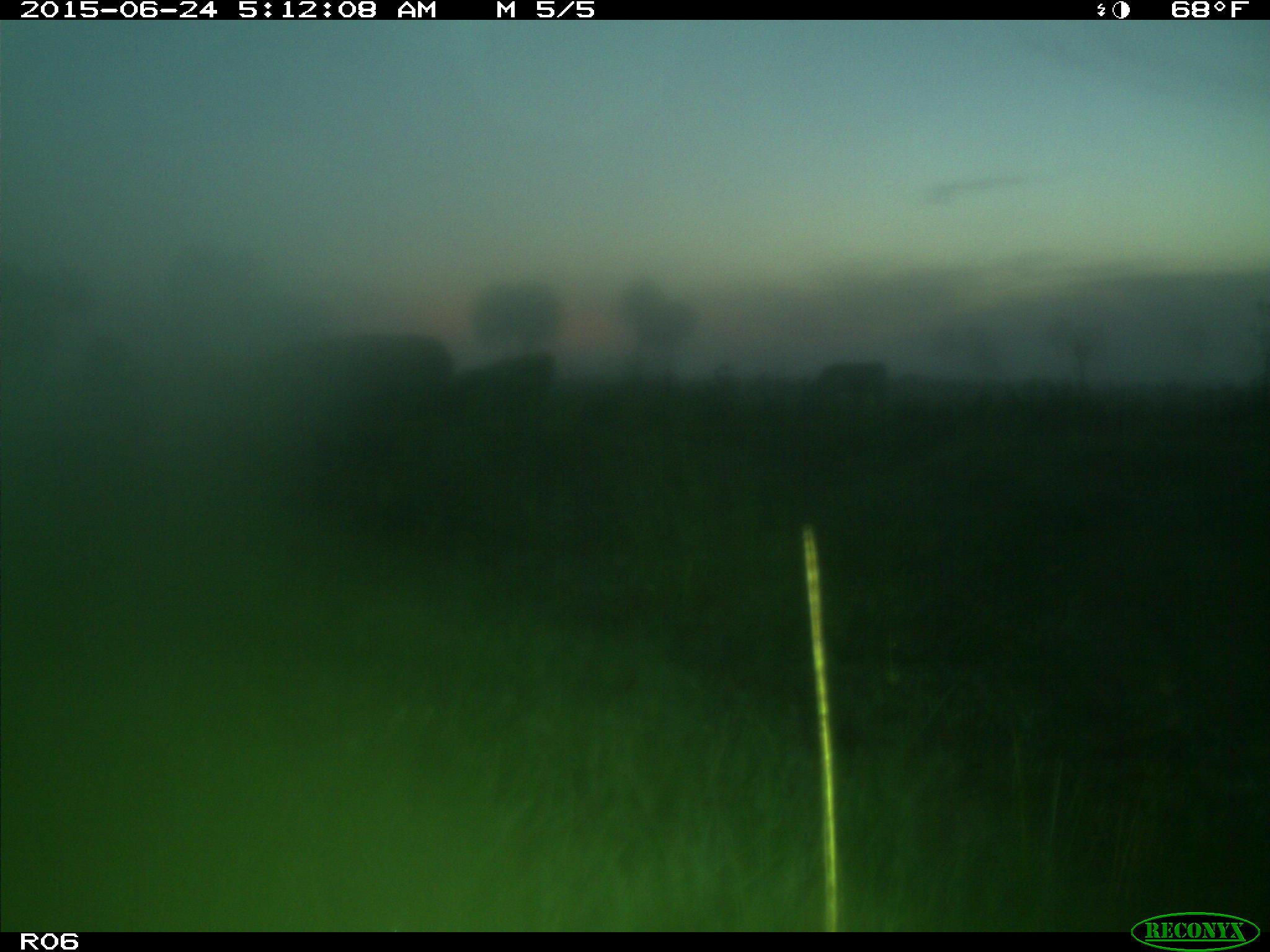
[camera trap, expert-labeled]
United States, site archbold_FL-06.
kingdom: Animalia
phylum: Chordata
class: Mammalia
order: Artiodactyla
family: Bovidae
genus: Bos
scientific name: Bos taurus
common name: domestic cow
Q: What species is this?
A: Bos taurus (domestic cow).